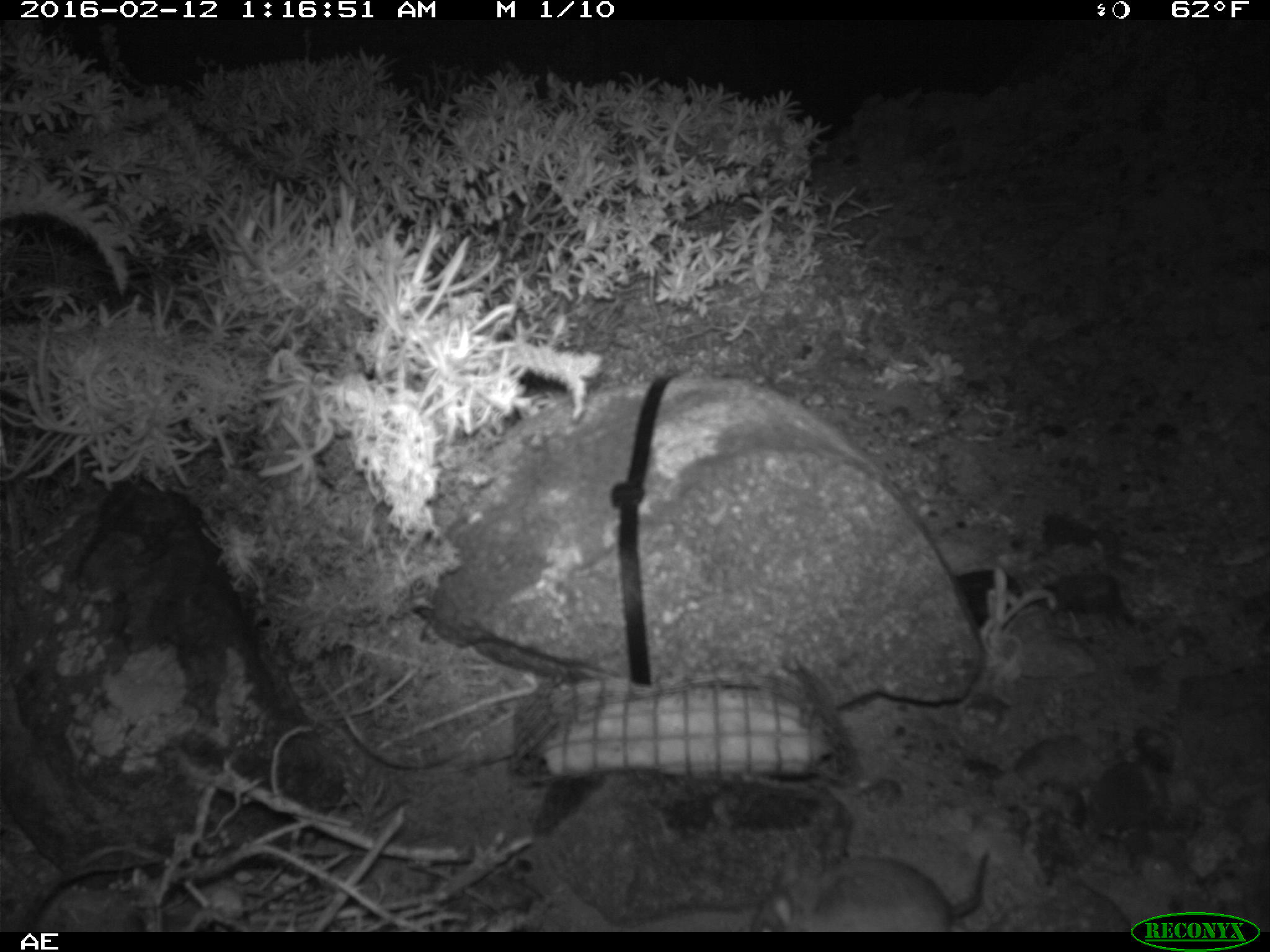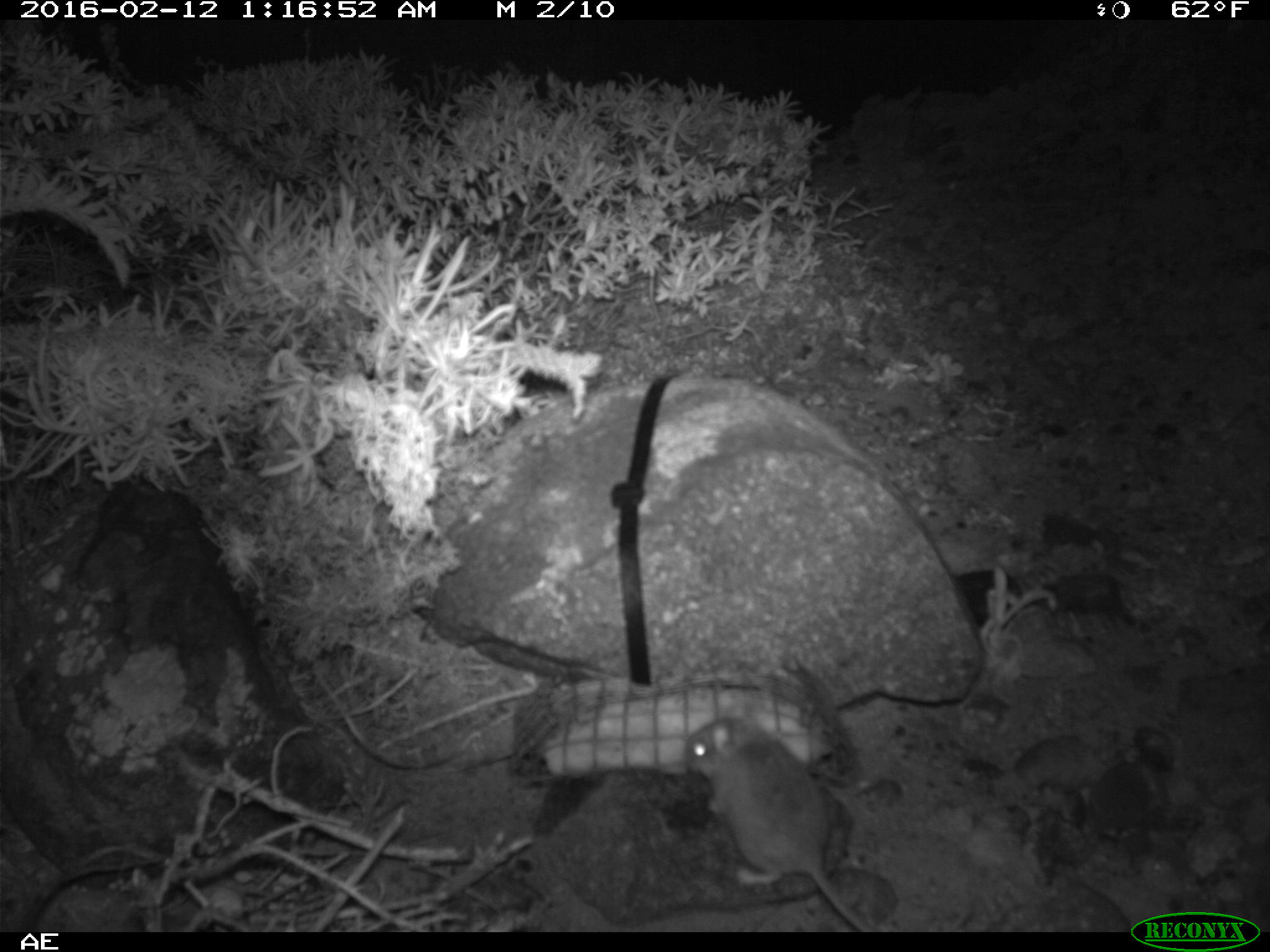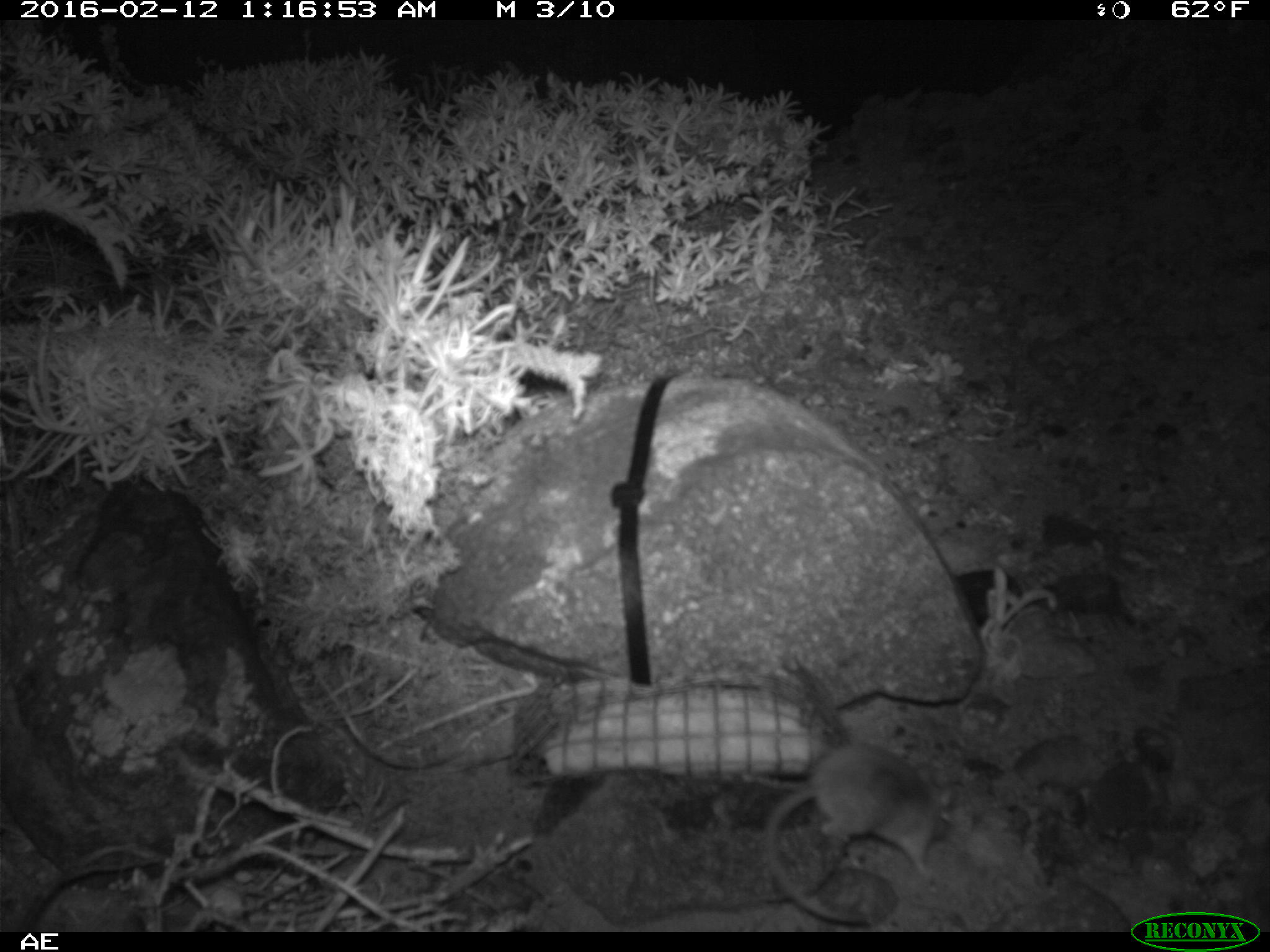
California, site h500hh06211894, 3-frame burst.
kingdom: Animalia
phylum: Chordata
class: Mammalia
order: Rodentia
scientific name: Rodentia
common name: rodent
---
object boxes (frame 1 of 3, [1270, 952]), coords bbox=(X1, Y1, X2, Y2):
rodent: bbox=(750, 850, 989, 932)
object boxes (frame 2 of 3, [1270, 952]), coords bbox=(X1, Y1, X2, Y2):
rodent: bbox=(687, 700, 874, 932)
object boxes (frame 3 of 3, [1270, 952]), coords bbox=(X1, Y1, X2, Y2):
rodent: bbox=(764, 742, 951, 925)